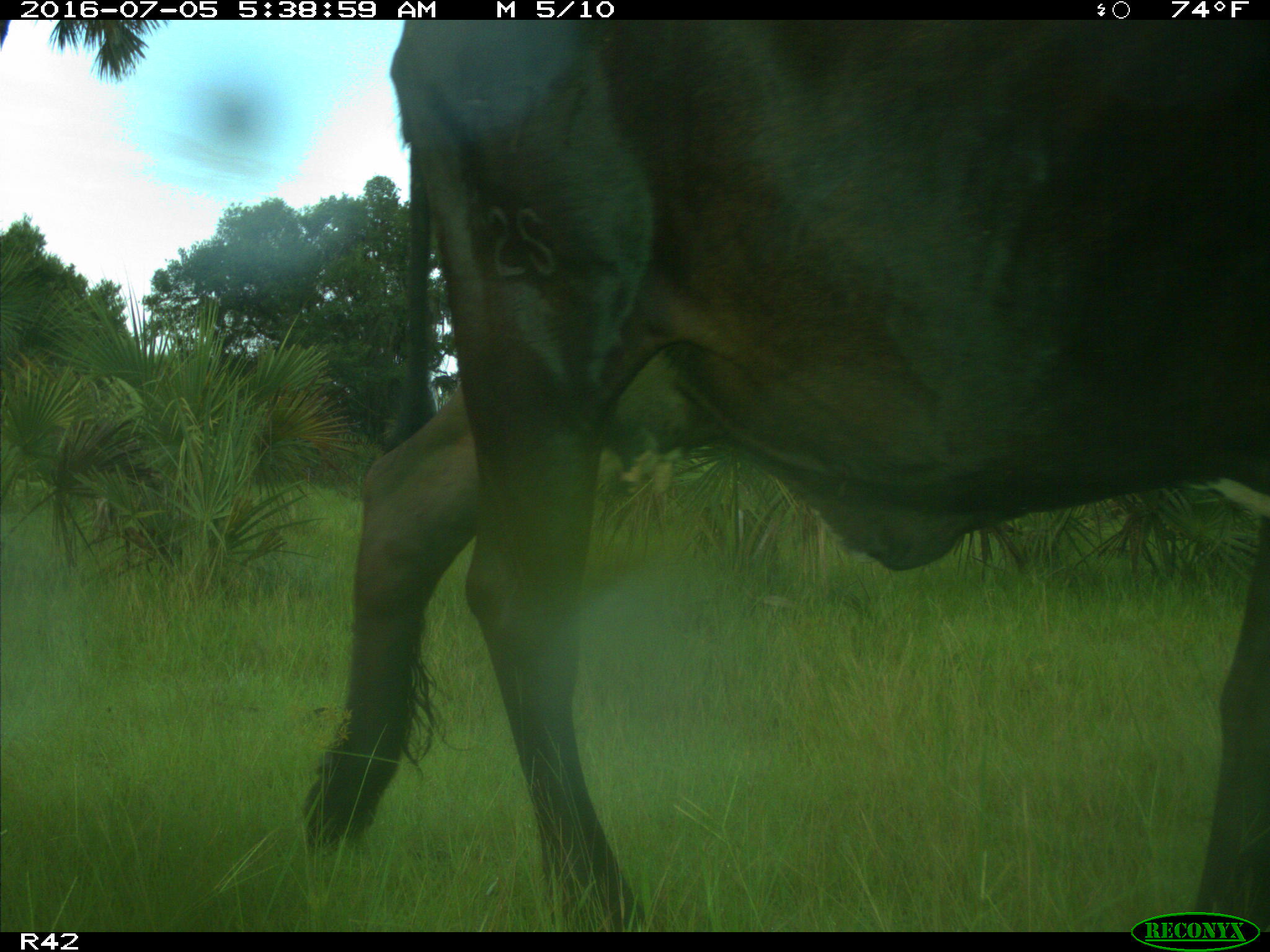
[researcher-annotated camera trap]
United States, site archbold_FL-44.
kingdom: Animalia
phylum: Chordata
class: Mammalia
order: Artiodactyla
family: Bovidae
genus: Bos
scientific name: Bos taurus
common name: domestic cow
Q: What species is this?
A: Bos taurus (domestic cow).